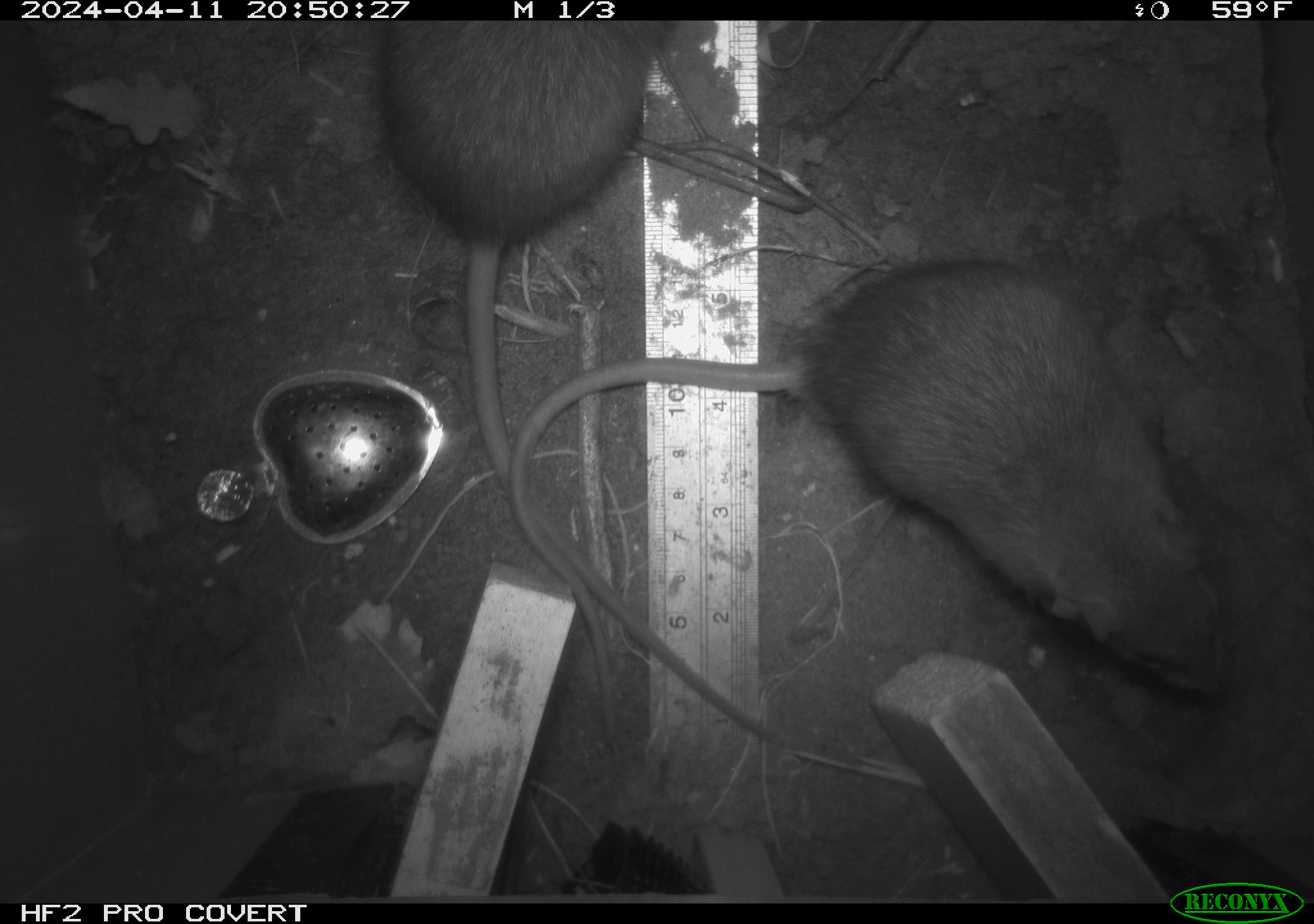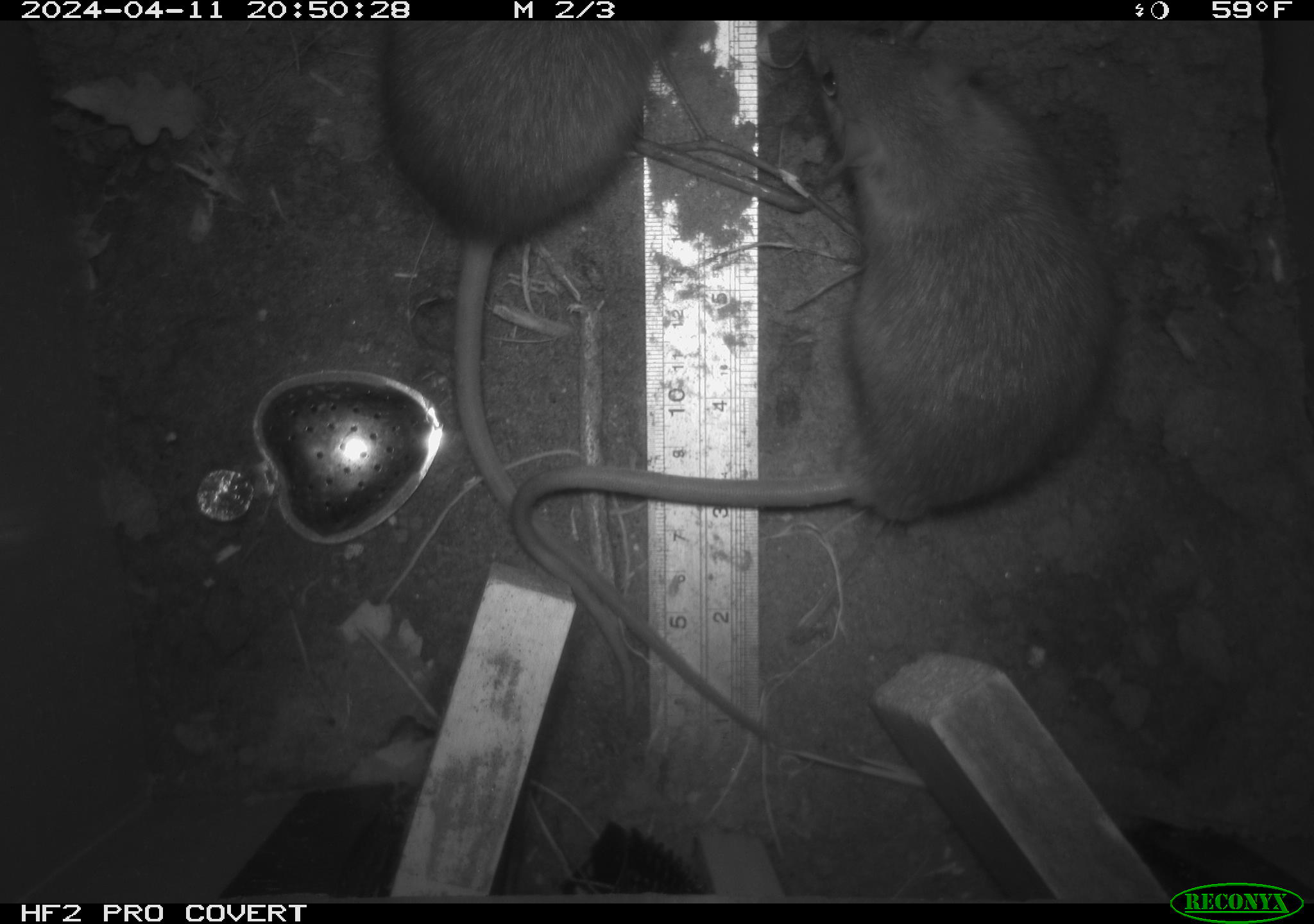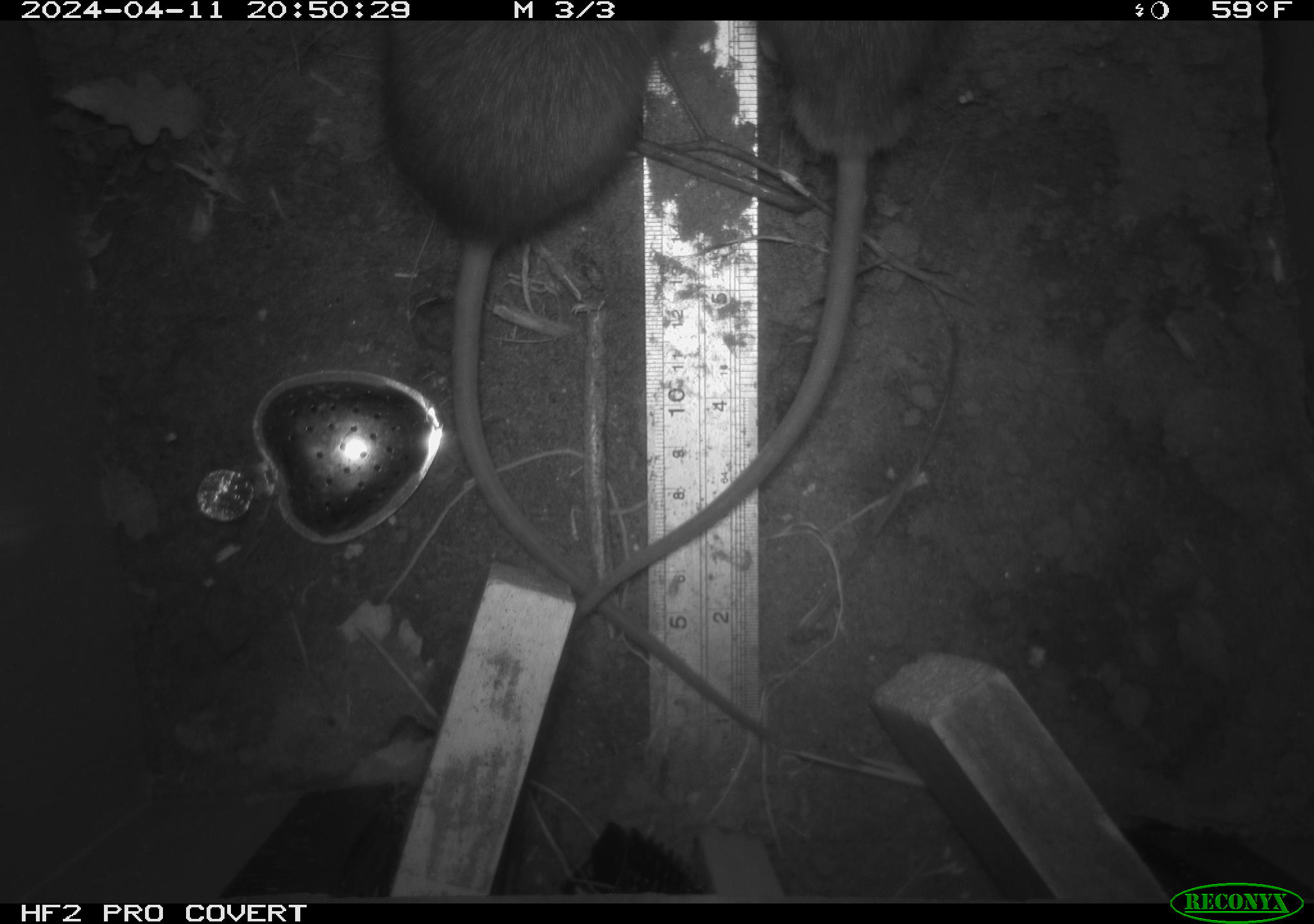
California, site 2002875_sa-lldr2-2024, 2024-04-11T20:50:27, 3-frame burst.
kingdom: Animalia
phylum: Chordata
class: Mammalia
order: Rodentia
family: Muridae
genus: Rattus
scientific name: Rattus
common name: rat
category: rattus species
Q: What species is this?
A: Rattus species (rat) (Rattus).